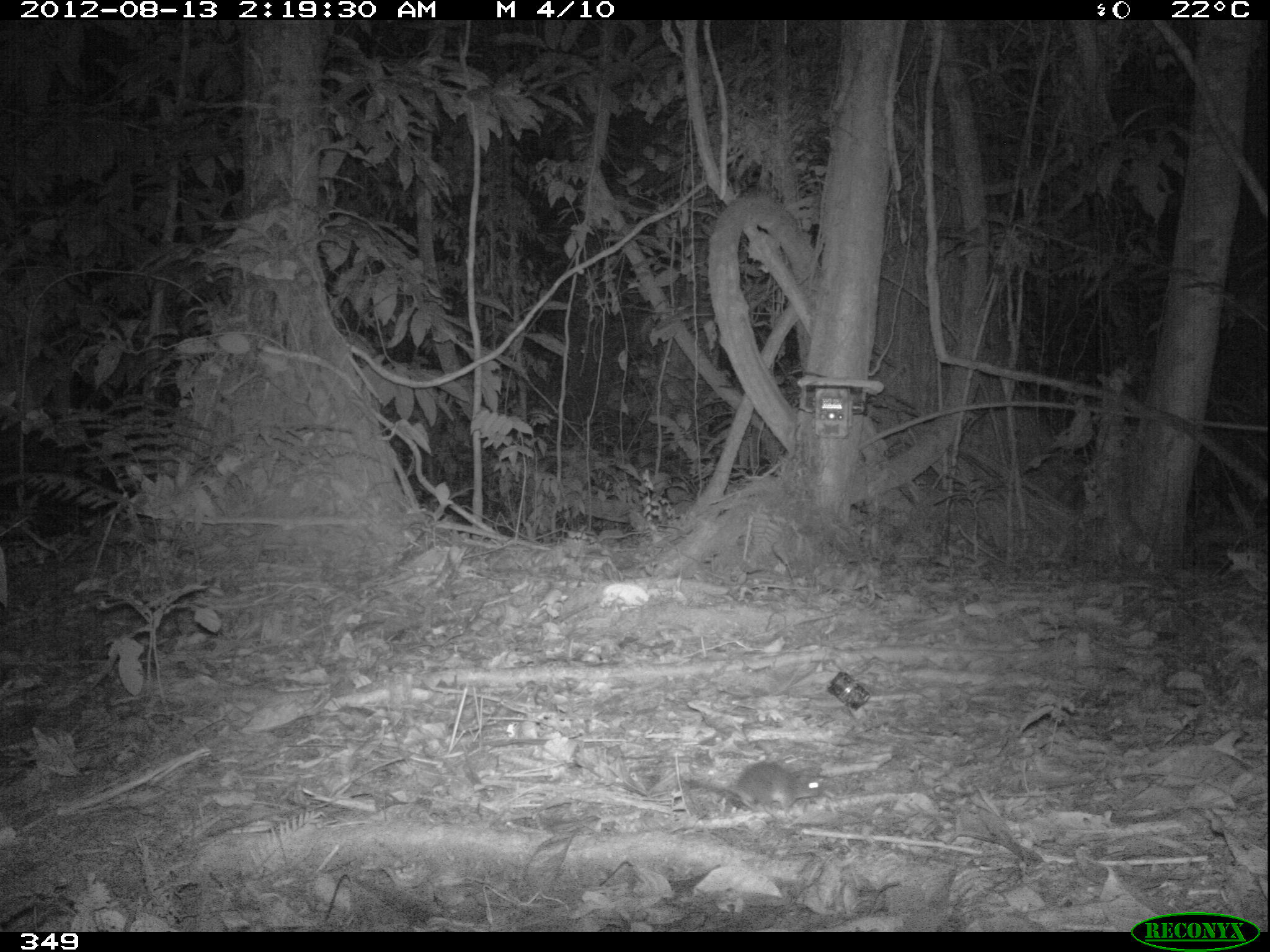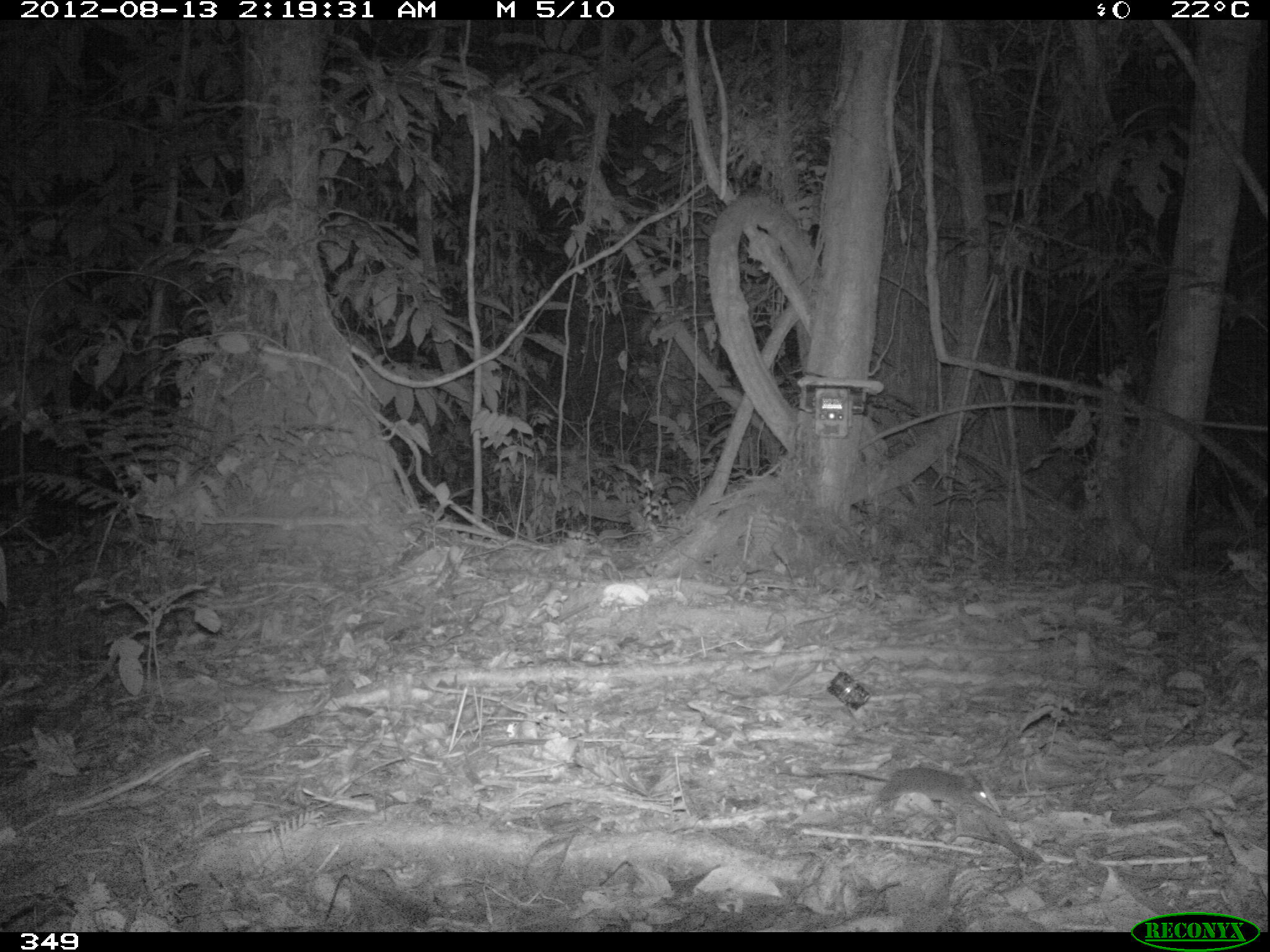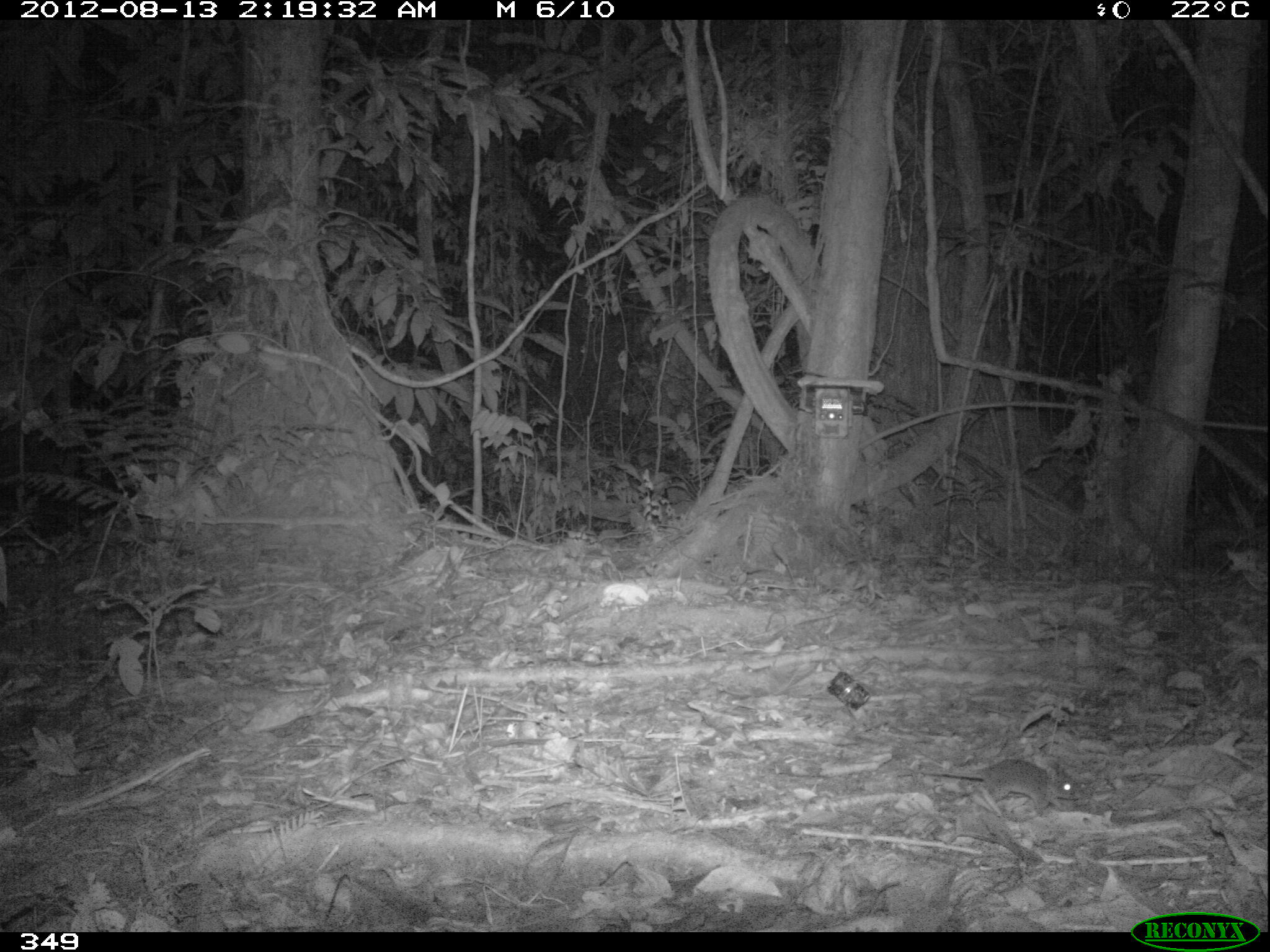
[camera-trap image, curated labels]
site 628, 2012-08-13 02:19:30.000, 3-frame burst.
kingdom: Animalia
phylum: Chordata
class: Mammalia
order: Rodentia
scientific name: Rodentia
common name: rodents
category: unknown rodent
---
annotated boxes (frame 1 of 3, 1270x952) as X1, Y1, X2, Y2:
unknown rodent: 680, 755, 832, 816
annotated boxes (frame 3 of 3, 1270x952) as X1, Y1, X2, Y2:
unknown rodent: 919, 755, 1086, 822